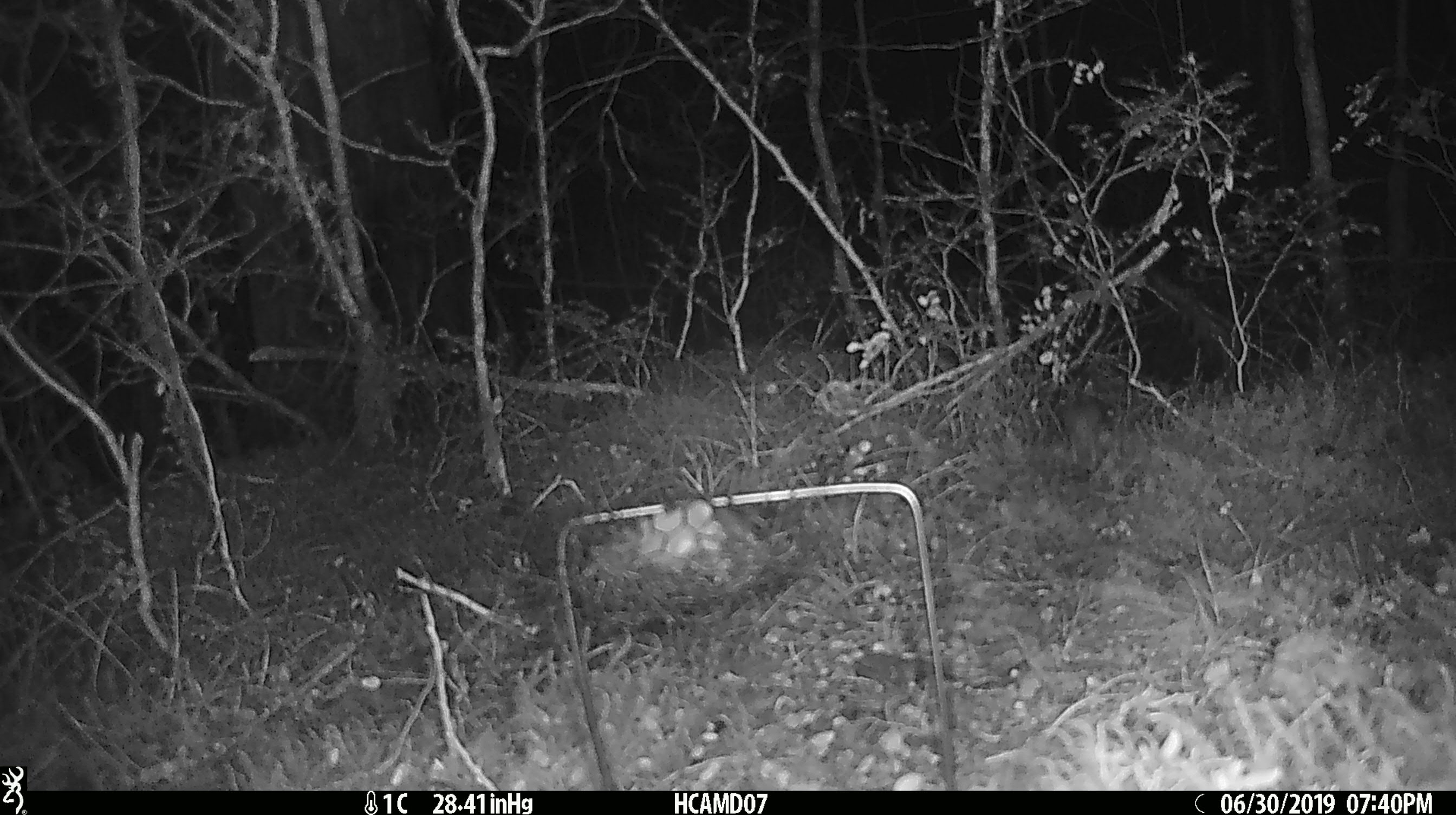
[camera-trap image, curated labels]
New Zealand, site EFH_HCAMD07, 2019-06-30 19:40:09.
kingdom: Animalia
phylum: Chordata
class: Mammalia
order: Rodentia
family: Muridae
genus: Mus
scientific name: Mus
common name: mouse